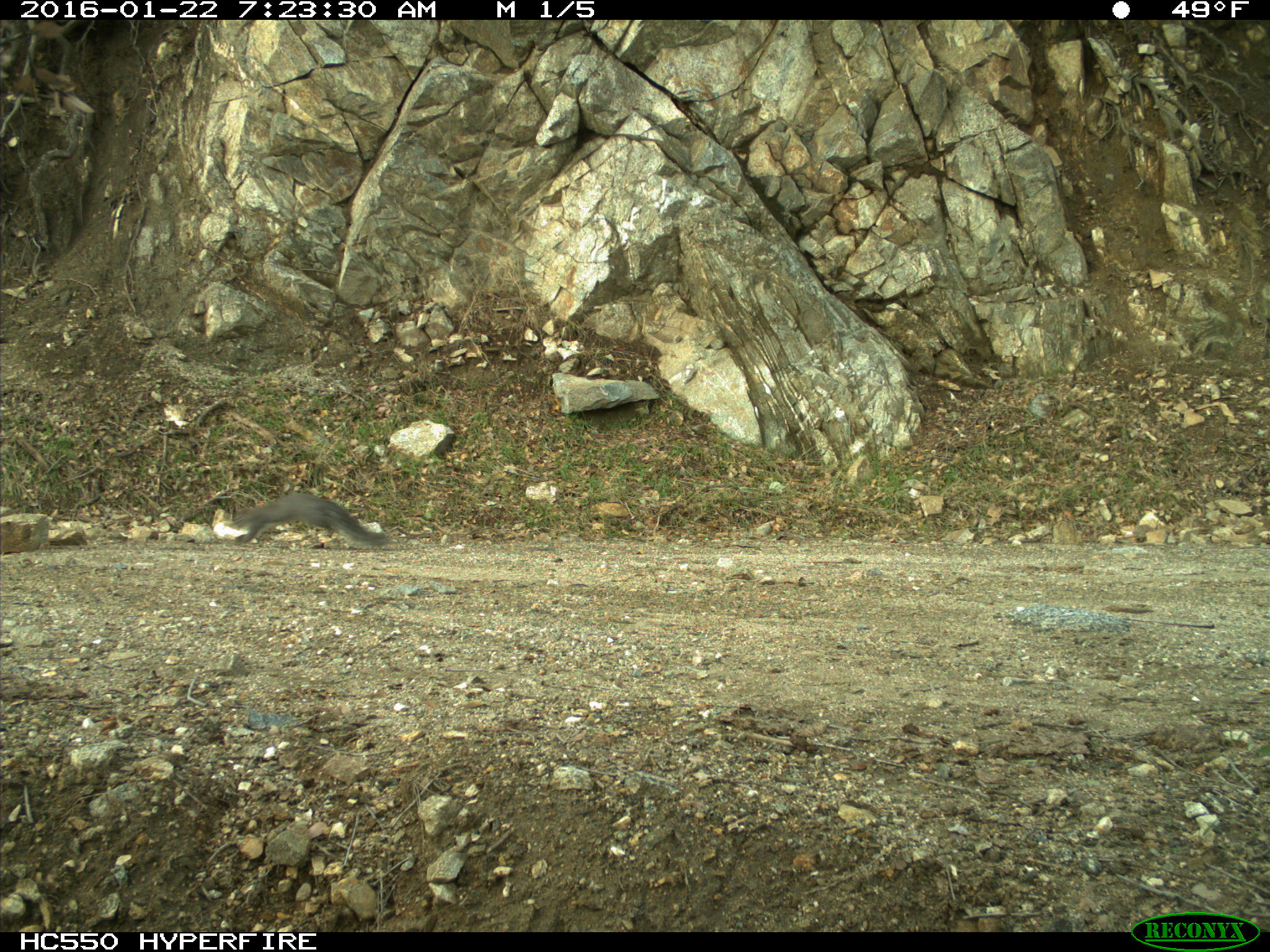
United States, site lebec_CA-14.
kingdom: Animalia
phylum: Chordata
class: Mammalia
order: Rodentia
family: Sciuridae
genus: Sciurus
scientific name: Sciurus carolinensis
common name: eastern gray squirrel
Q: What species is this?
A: Sciurus carolinensis (eastern gray squirrel).